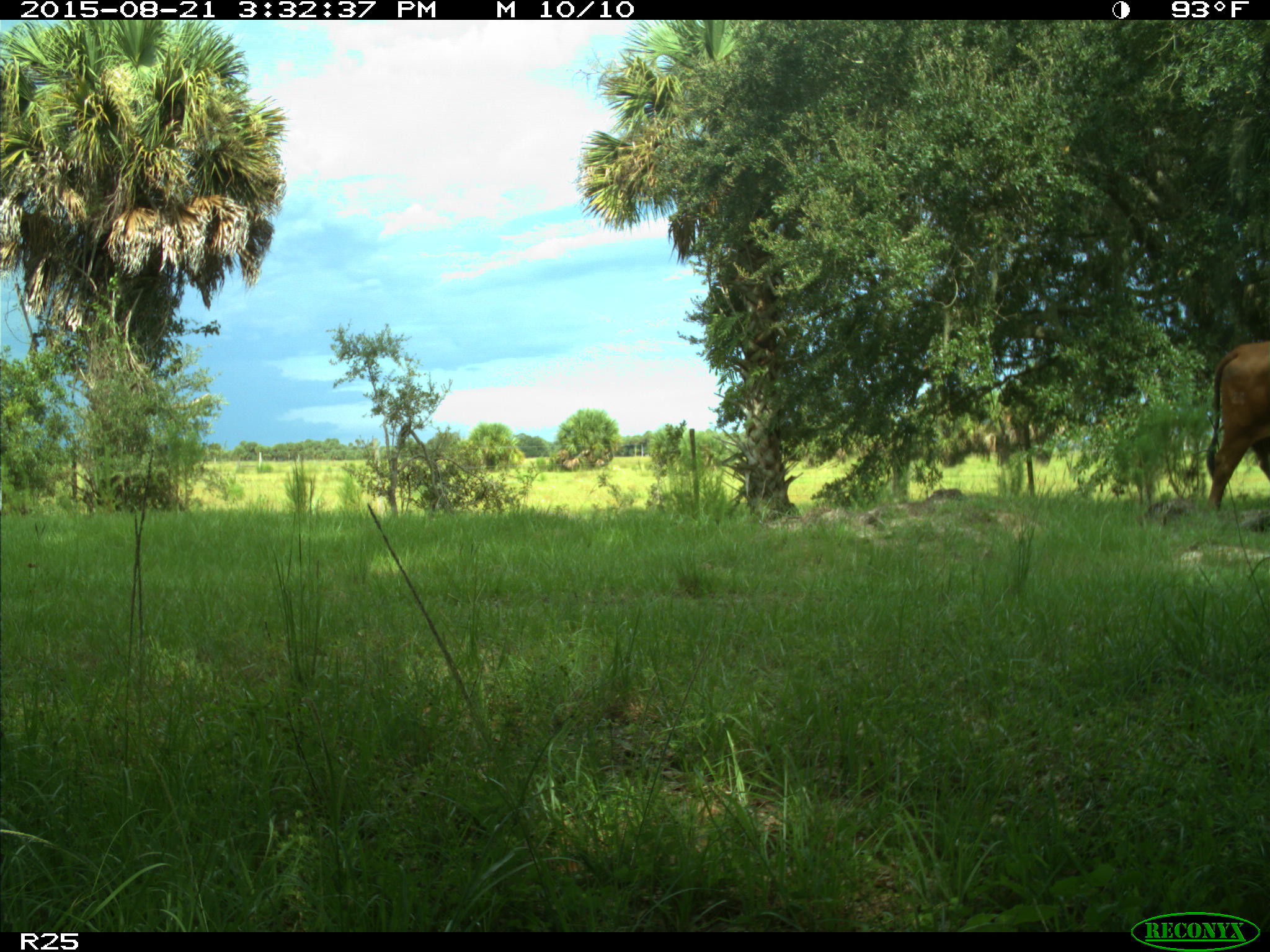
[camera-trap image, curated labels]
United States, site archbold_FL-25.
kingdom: Animalia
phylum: Chordata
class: Mammalia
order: Artiodactyla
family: Bovidae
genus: Bos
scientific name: Bos taurus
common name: domestic cow